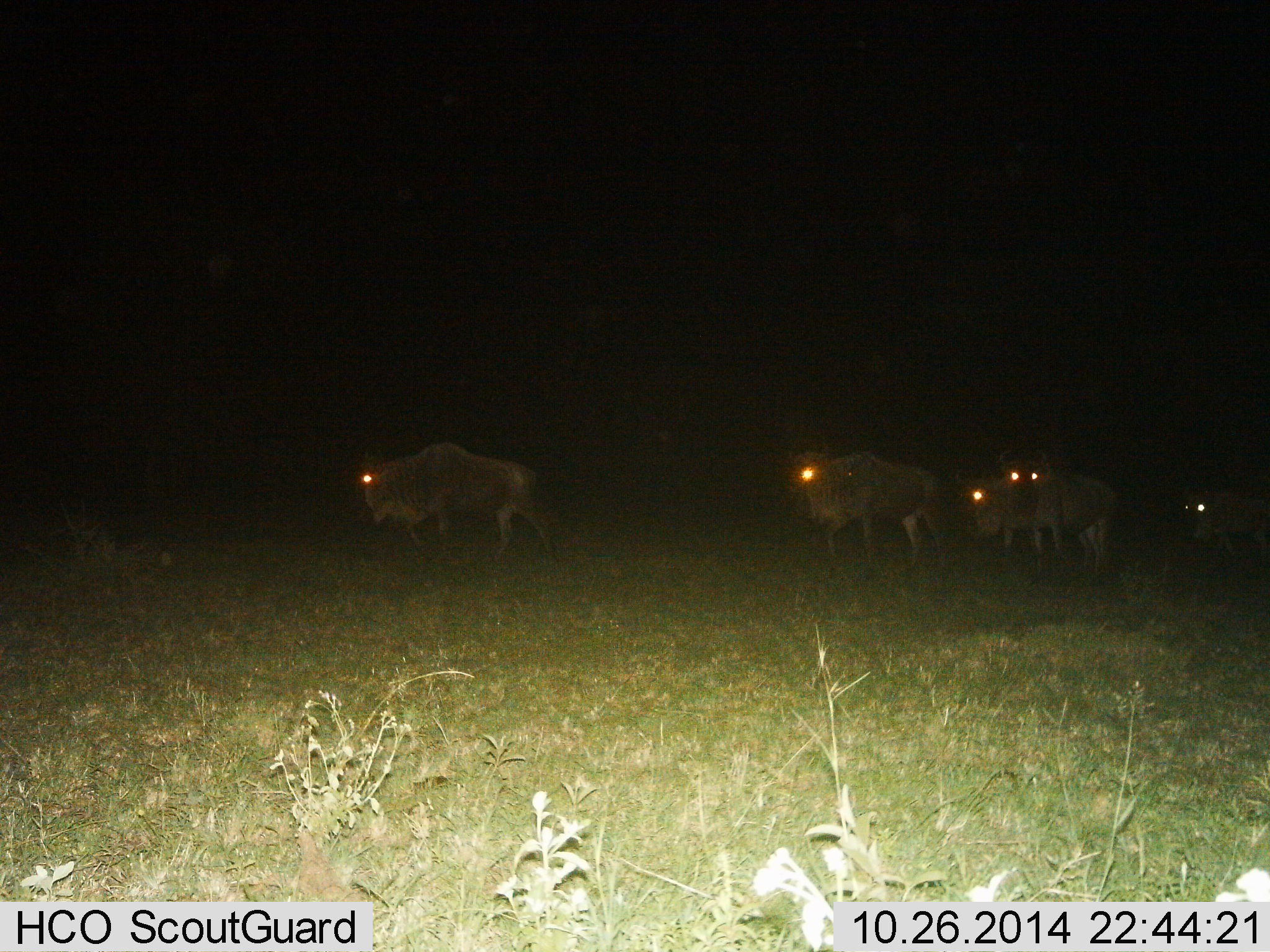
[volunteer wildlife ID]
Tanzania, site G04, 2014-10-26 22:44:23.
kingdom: Animalia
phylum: Chordata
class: Mammalia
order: Artiodactyla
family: Bovidae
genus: Connochaetes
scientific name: Connochaetes taurinus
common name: blue wildebeest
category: wildebeest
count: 5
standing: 36%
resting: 0%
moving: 82%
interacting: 0%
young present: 0%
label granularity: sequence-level